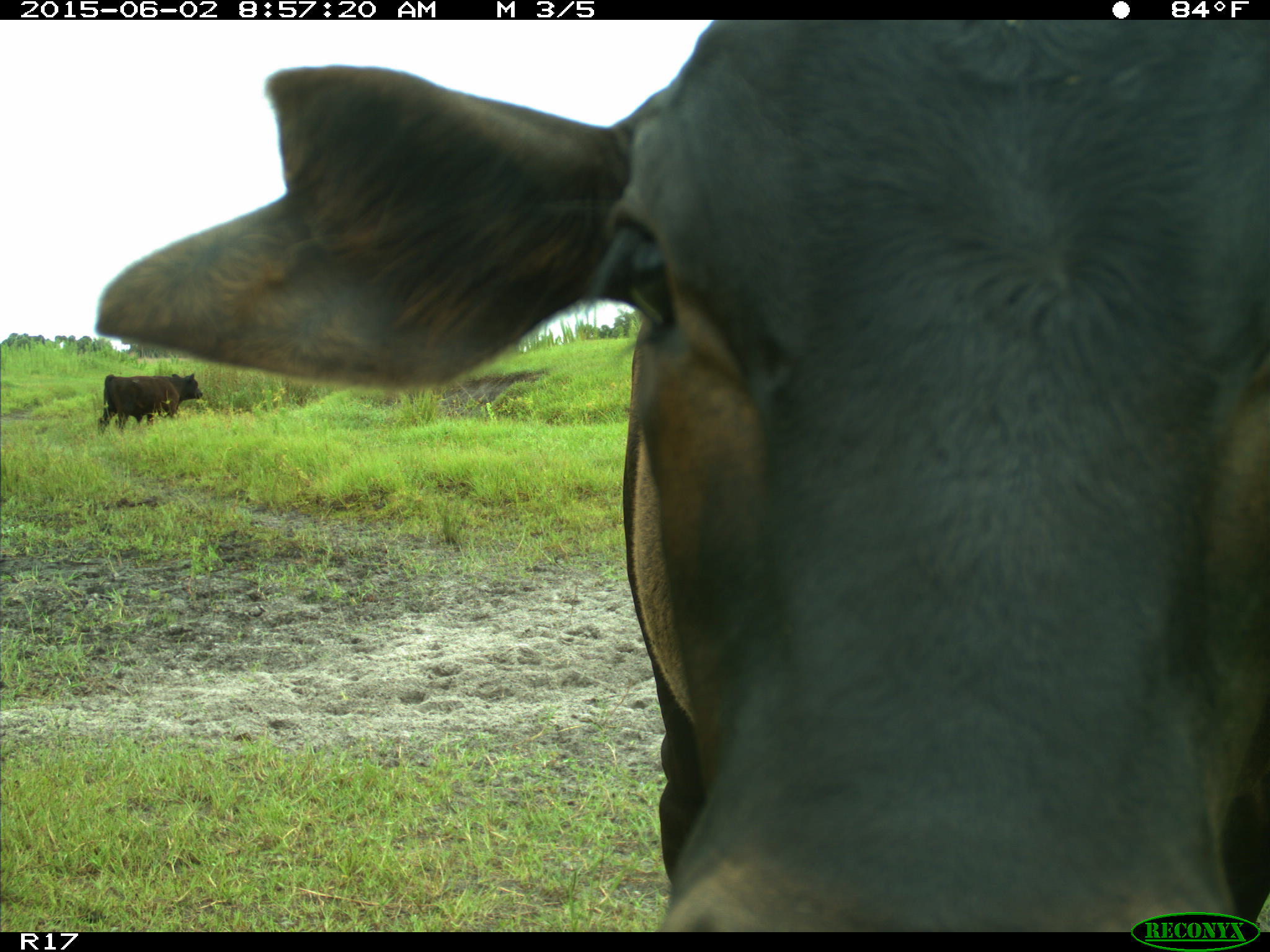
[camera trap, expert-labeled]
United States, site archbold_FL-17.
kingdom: Animalia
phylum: Chordata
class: Mammalia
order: Artiodactyla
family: Bovidae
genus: Bos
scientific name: Bos taurus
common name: domestic cow